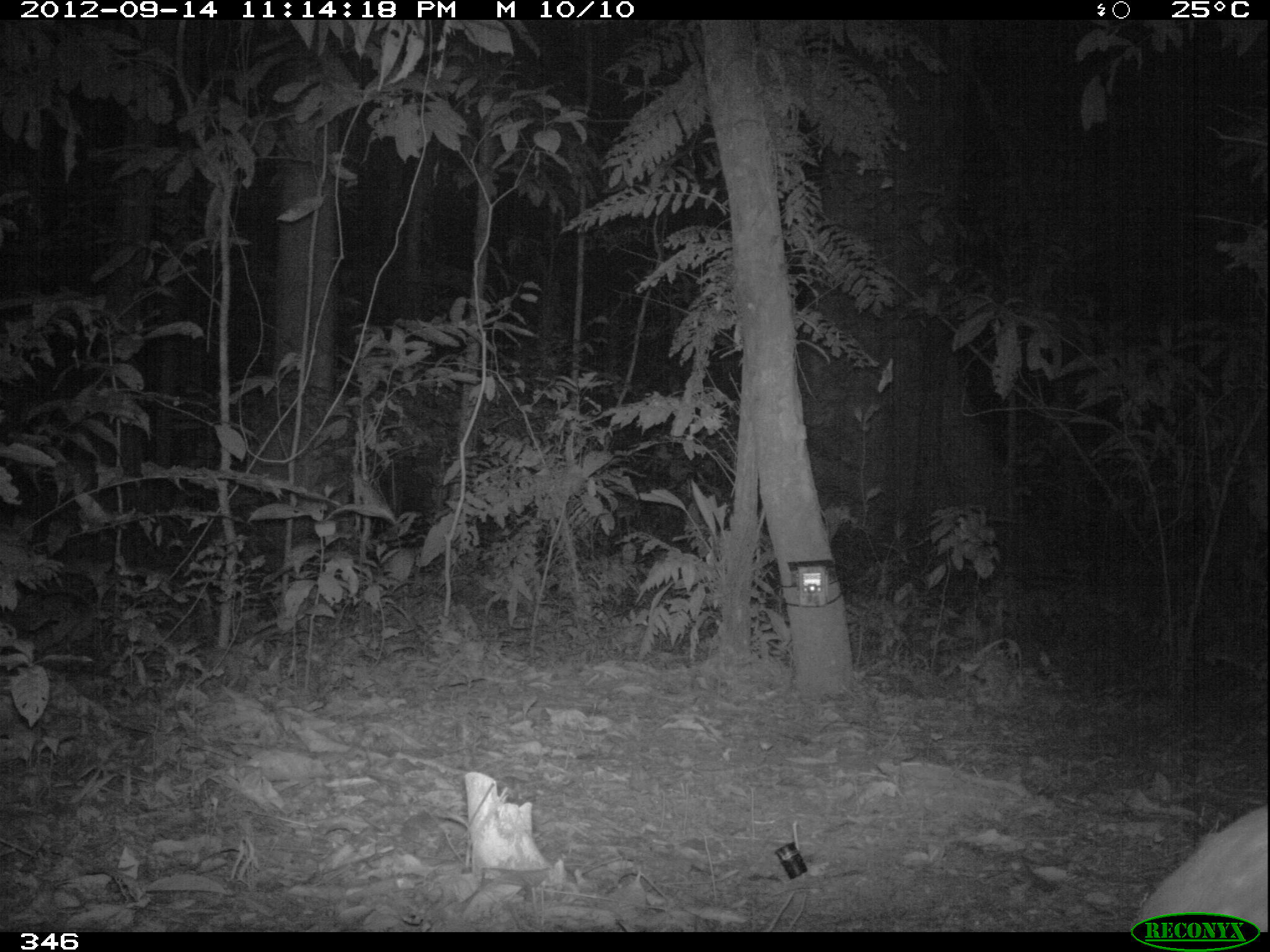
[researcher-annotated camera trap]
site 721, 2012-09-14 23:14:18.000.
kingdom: Animalia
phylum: Chordata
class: Mammalia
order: Rodentia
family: Cuniculidae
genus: Cuniculus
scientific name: Cuniculus paca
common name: spotted paca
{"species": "Cuniculus paca (spotted paca)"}